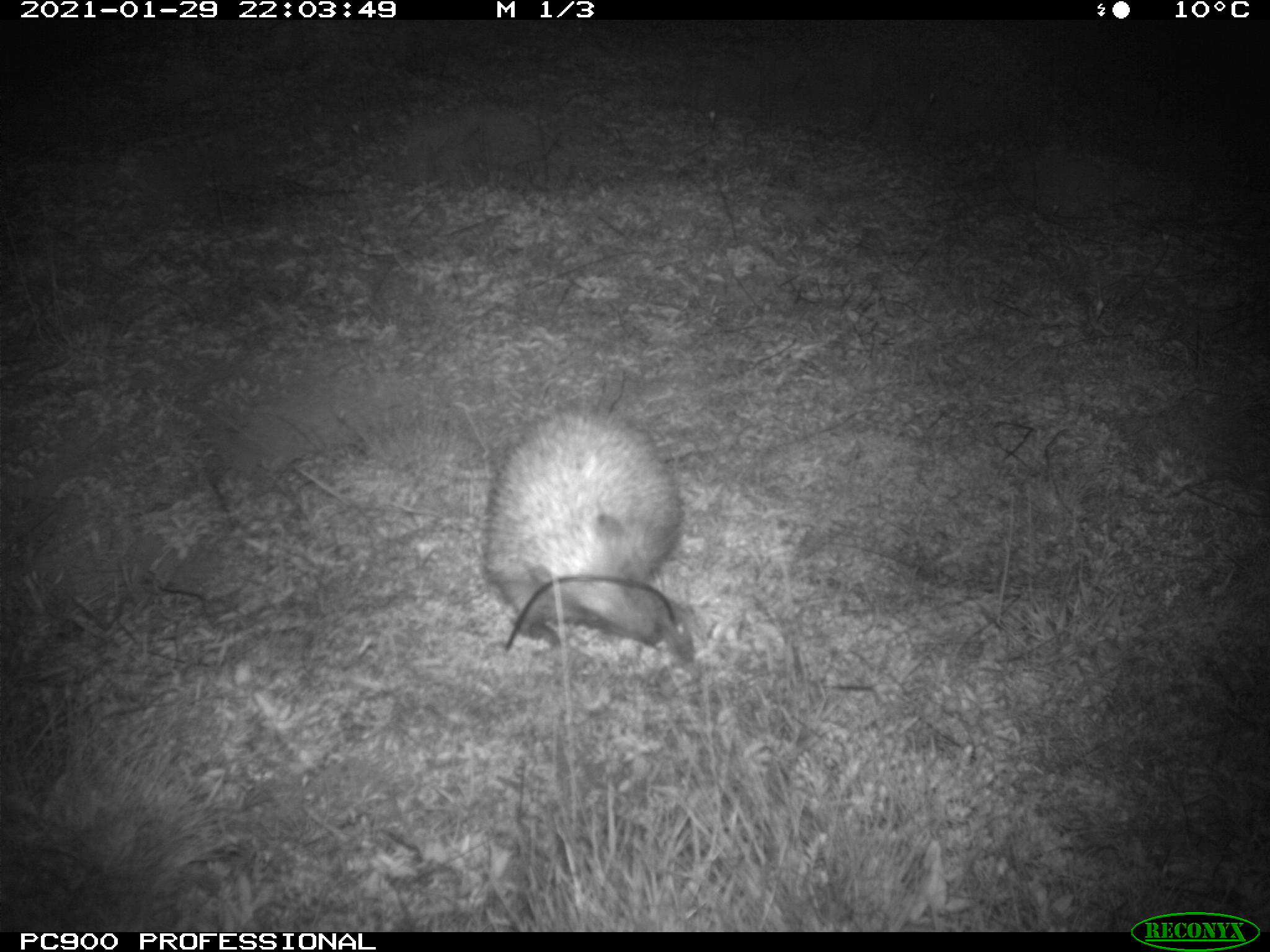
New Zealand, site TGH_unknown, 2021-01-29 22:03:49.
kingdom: Animalia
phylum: Chordata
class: Mammalia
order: Eulipotyphla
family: Erinaceidae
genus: Erinaceus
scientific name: Erinaceus europaeus europaeus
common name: european hedgehog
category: hedgehog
Hedgehog (european hedgehog) (Erinaceus europaeus europaeus).